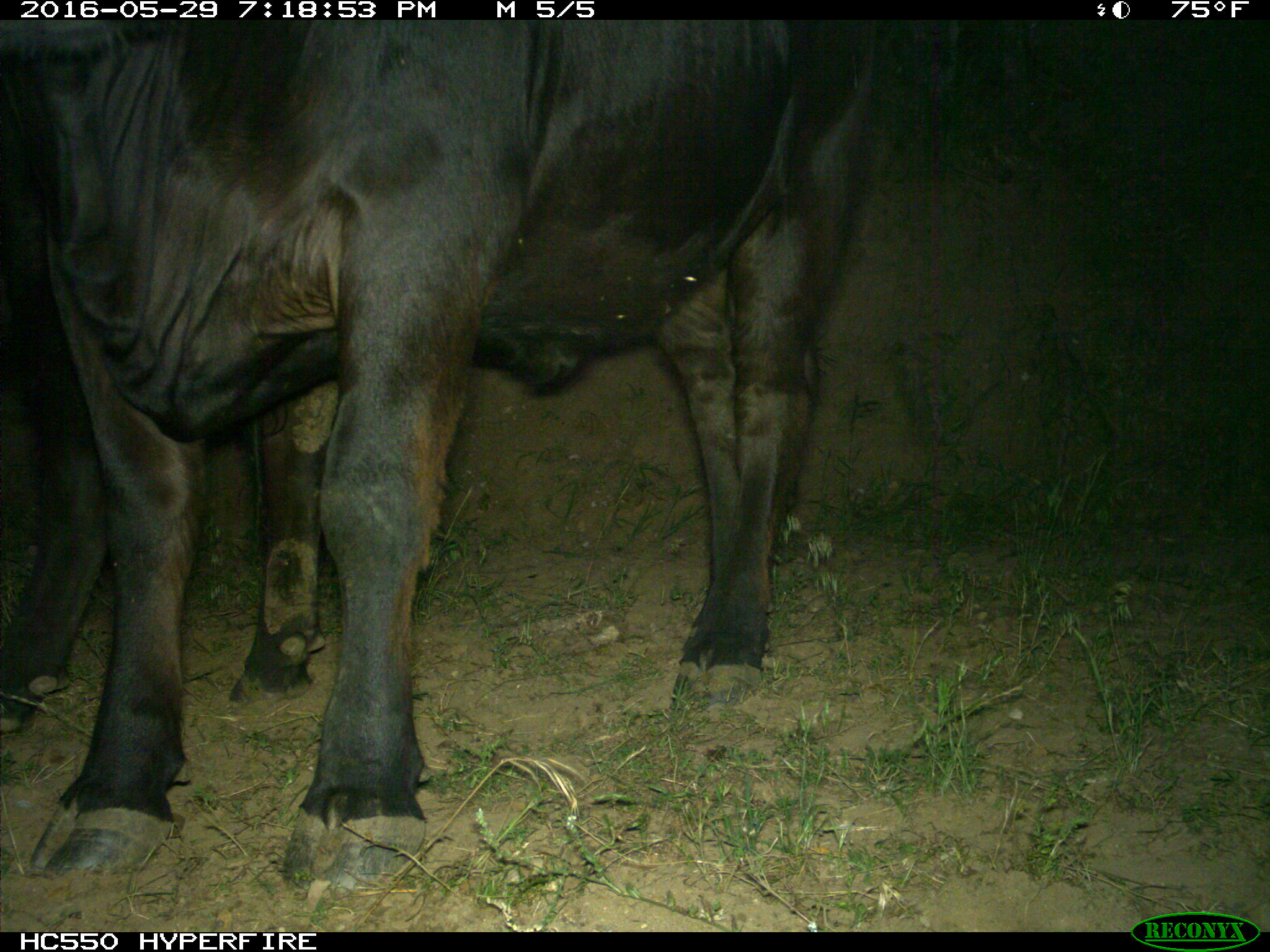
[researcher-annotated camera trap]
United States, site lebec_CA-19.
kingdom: Animalia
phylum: Chordata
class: Mammalia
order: Artiodactyla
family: Bovidae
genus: Bos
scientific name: Bos taurus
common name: domestic cow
Bos taurus (domestic cow).